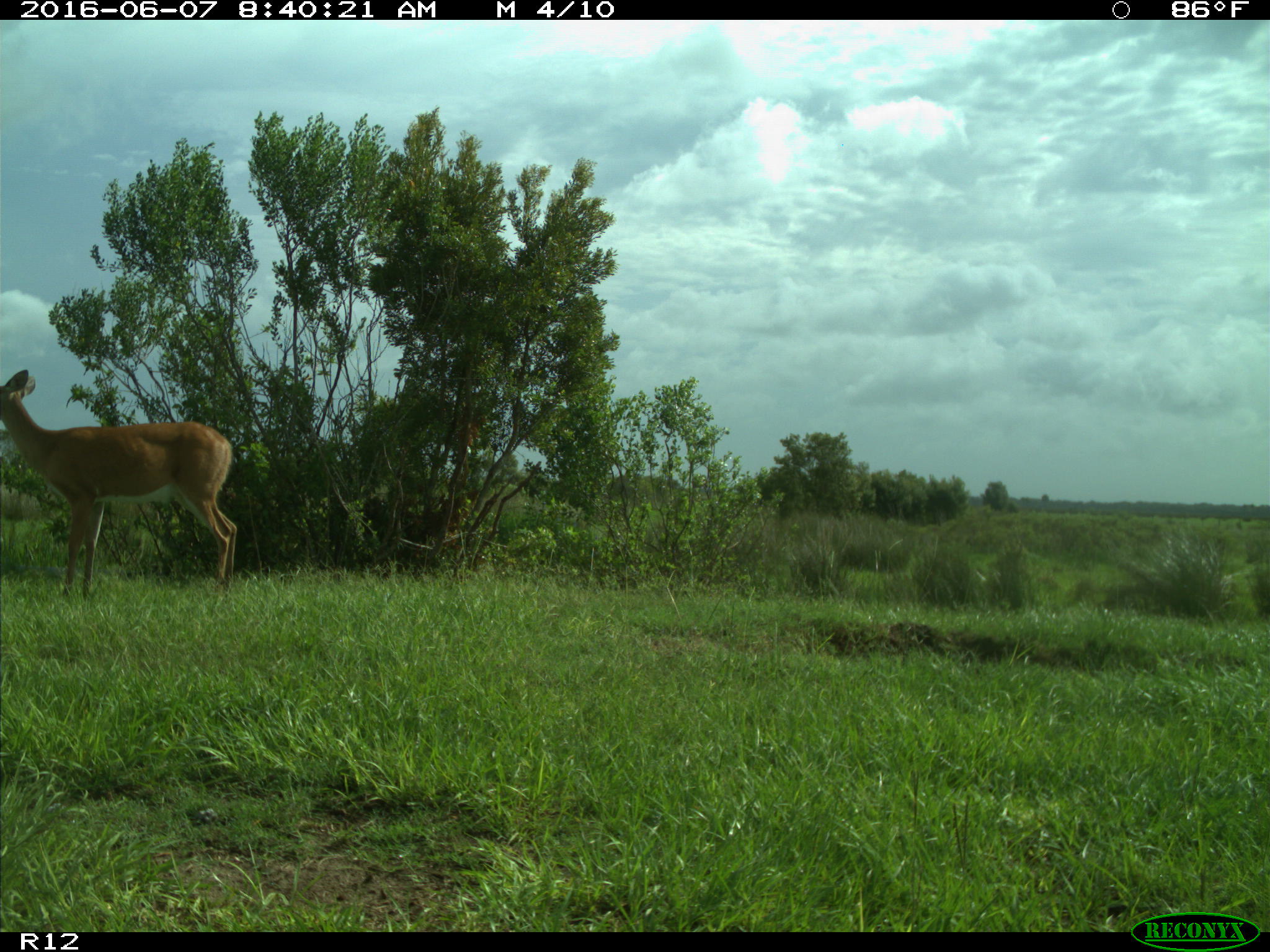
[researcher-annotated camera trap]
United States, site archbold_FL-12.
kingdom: Animalia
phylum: Chordata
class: Mammalia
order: Artiodactyla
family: Cervidae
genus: Odocoileus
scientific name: Odocoileus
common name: deer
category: unidentified deer